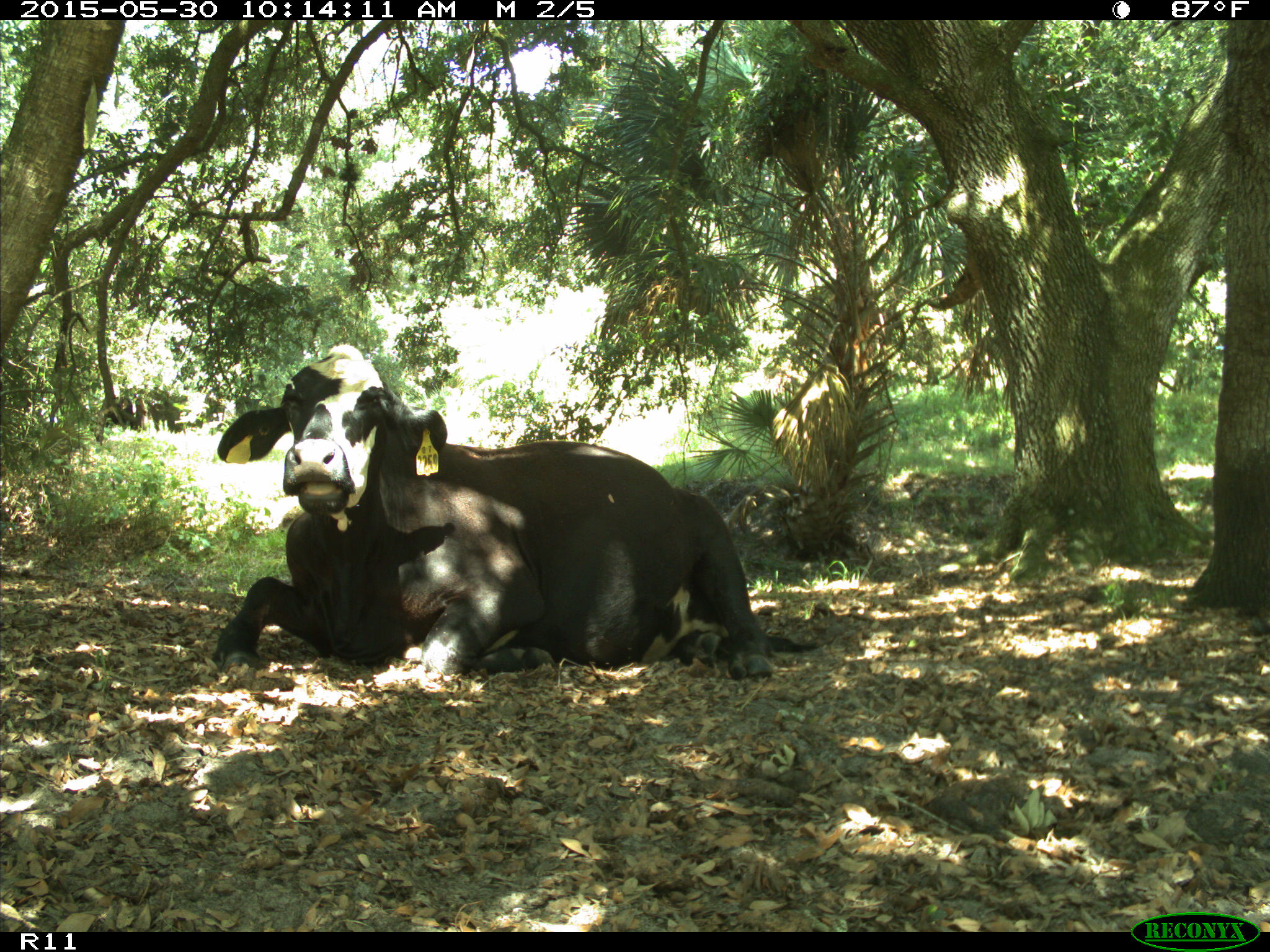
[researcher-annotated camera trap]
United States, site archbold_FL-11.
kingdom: Animalia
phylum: Chordata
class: Mammalia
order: Artiodactyla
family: Bovidae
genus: Bos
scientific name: Bos taurus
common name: domestic cow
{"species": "Bos taurus (domestic cow)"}